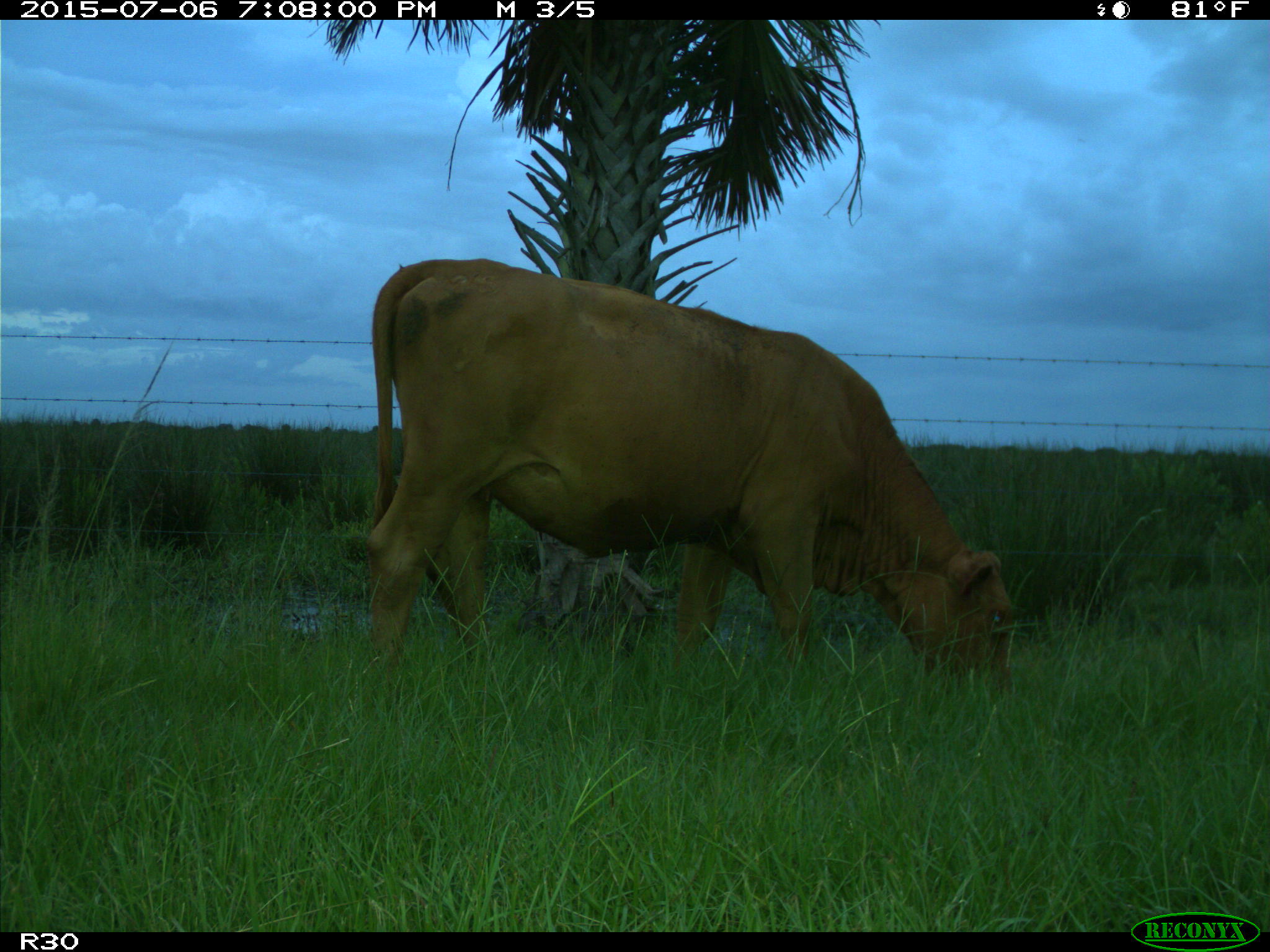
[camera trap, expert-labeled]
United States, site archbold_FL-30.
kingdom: Animalia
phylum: Chordata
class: Mammalia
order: Artiodactyla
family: Bovidae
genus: Bos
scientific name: Bos taurus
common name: domestic cow